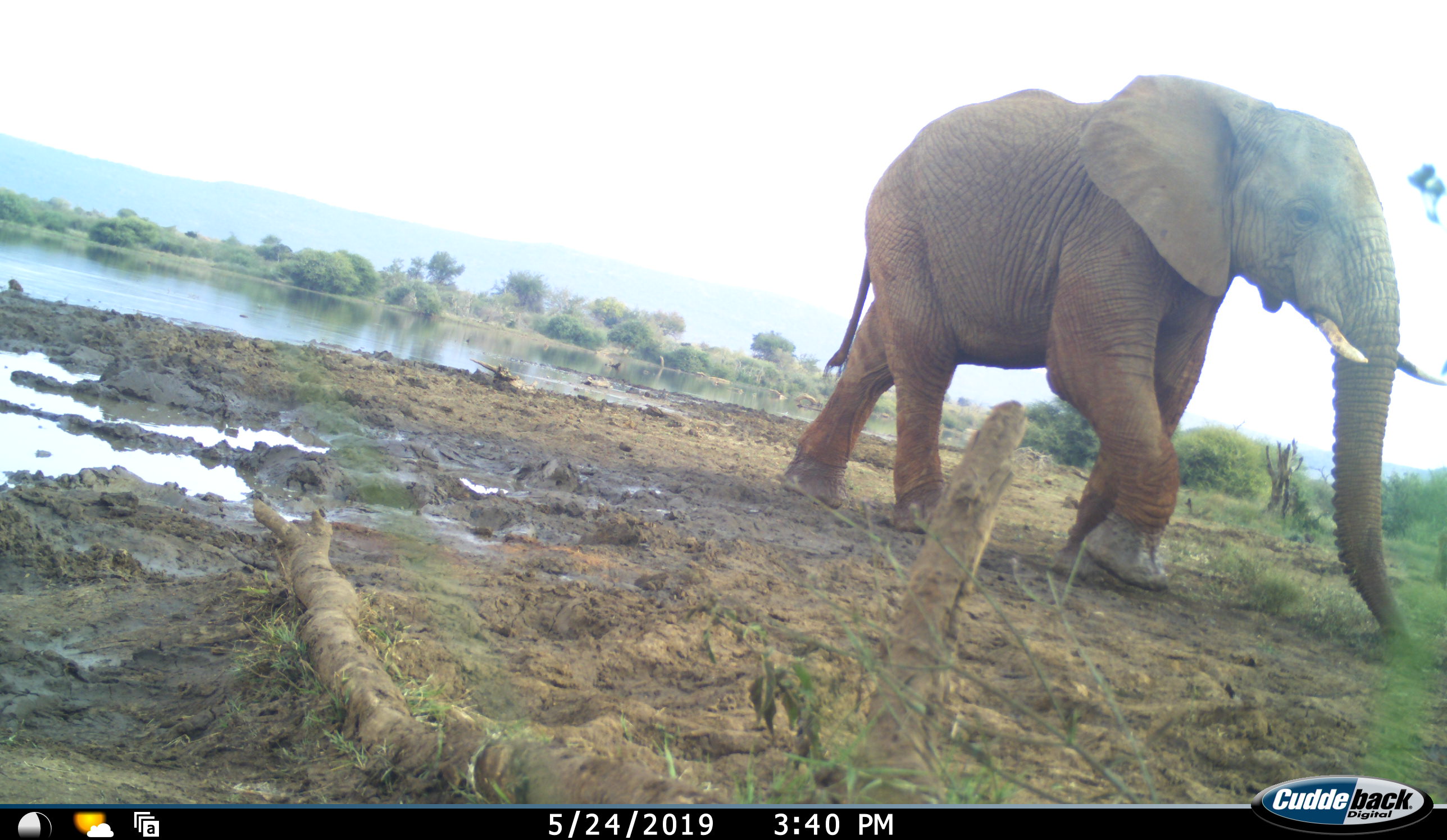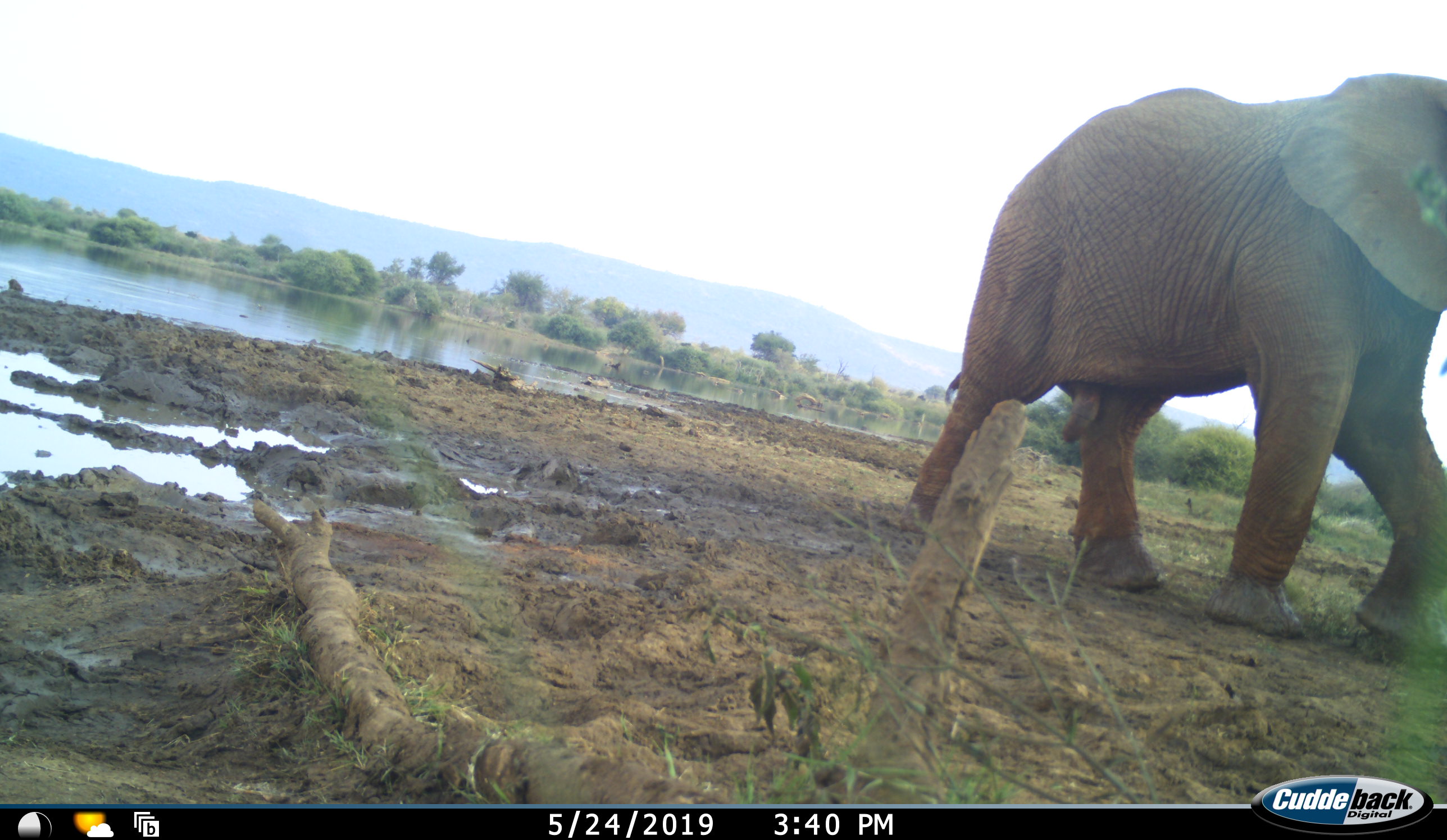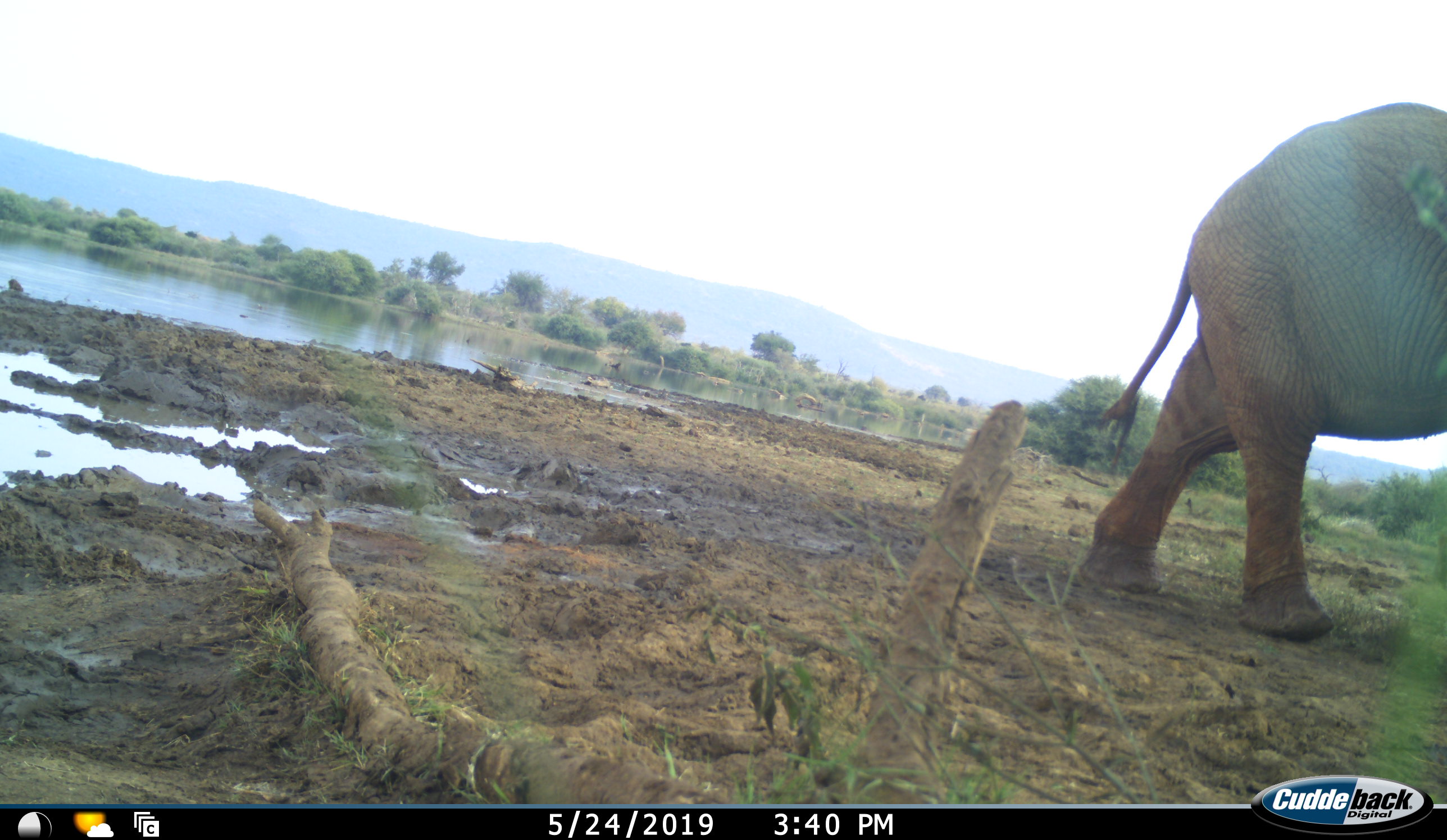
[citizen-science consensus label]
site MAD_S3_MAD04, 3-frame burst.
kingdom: Animalia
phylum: Chordata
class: Mammalia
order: Proboscidea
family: Elephantidae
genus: Loxodonta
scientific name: Loxodonta africana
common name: african bush elephant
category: elephant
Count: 1.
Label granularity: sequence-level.